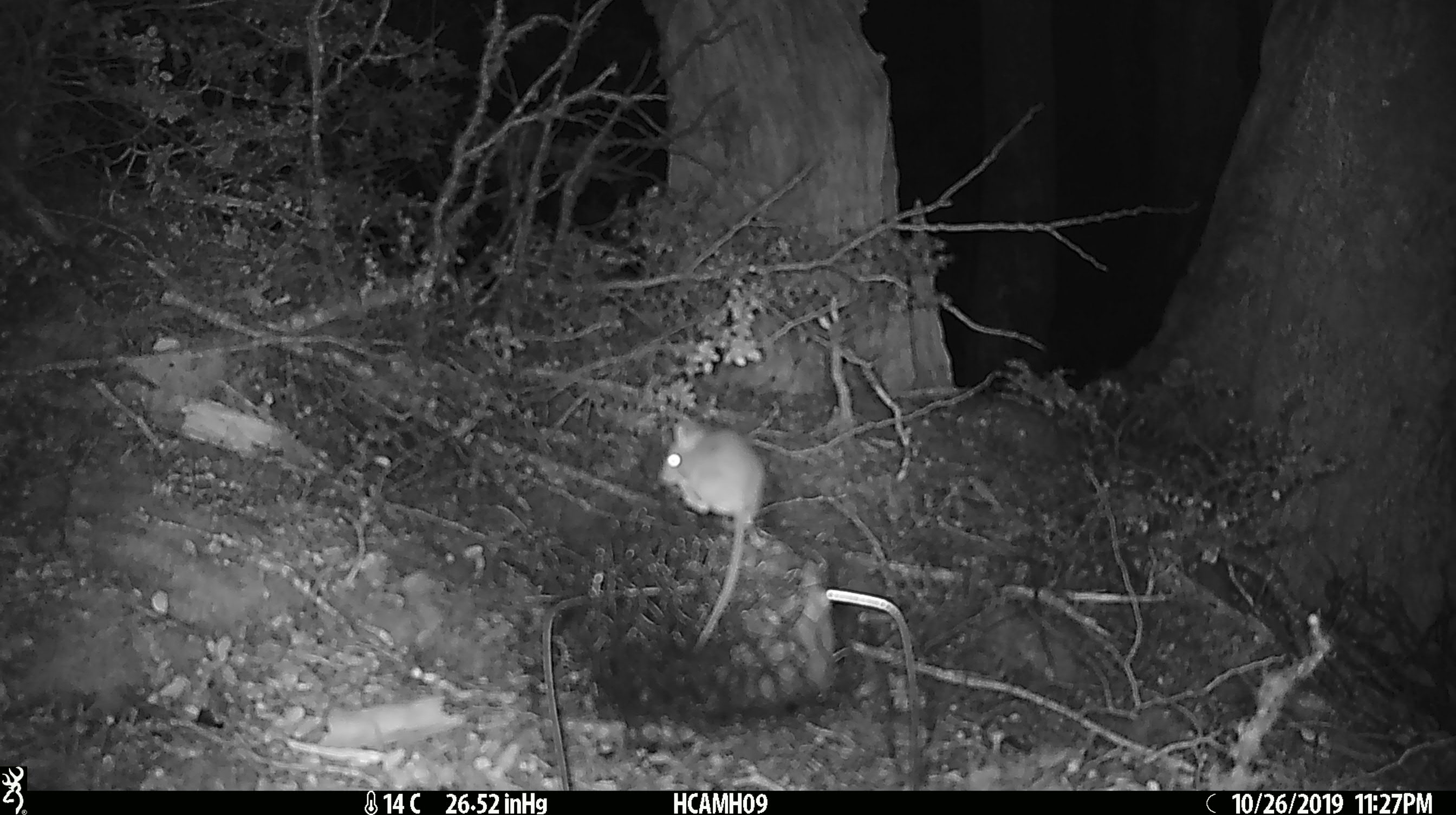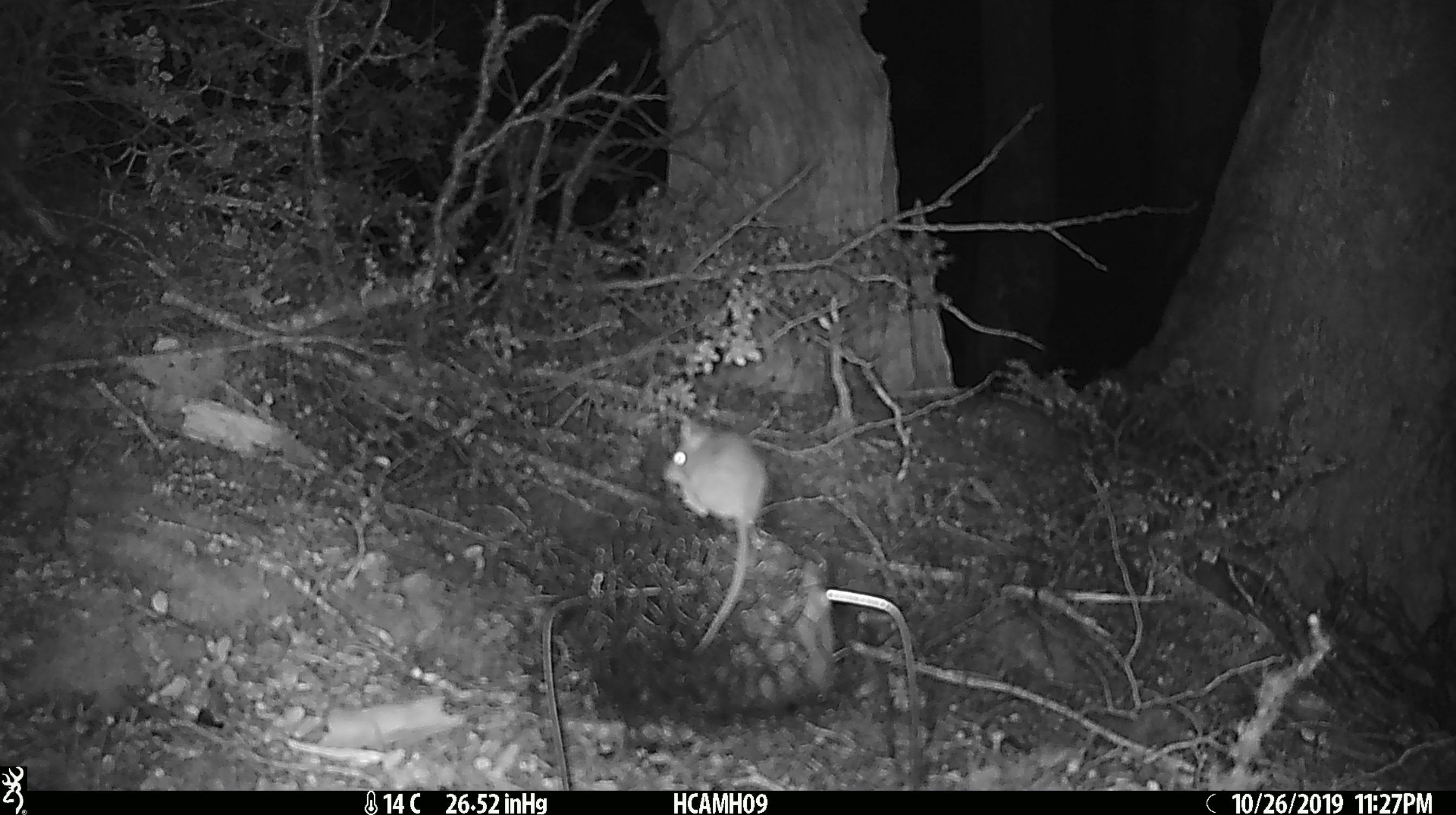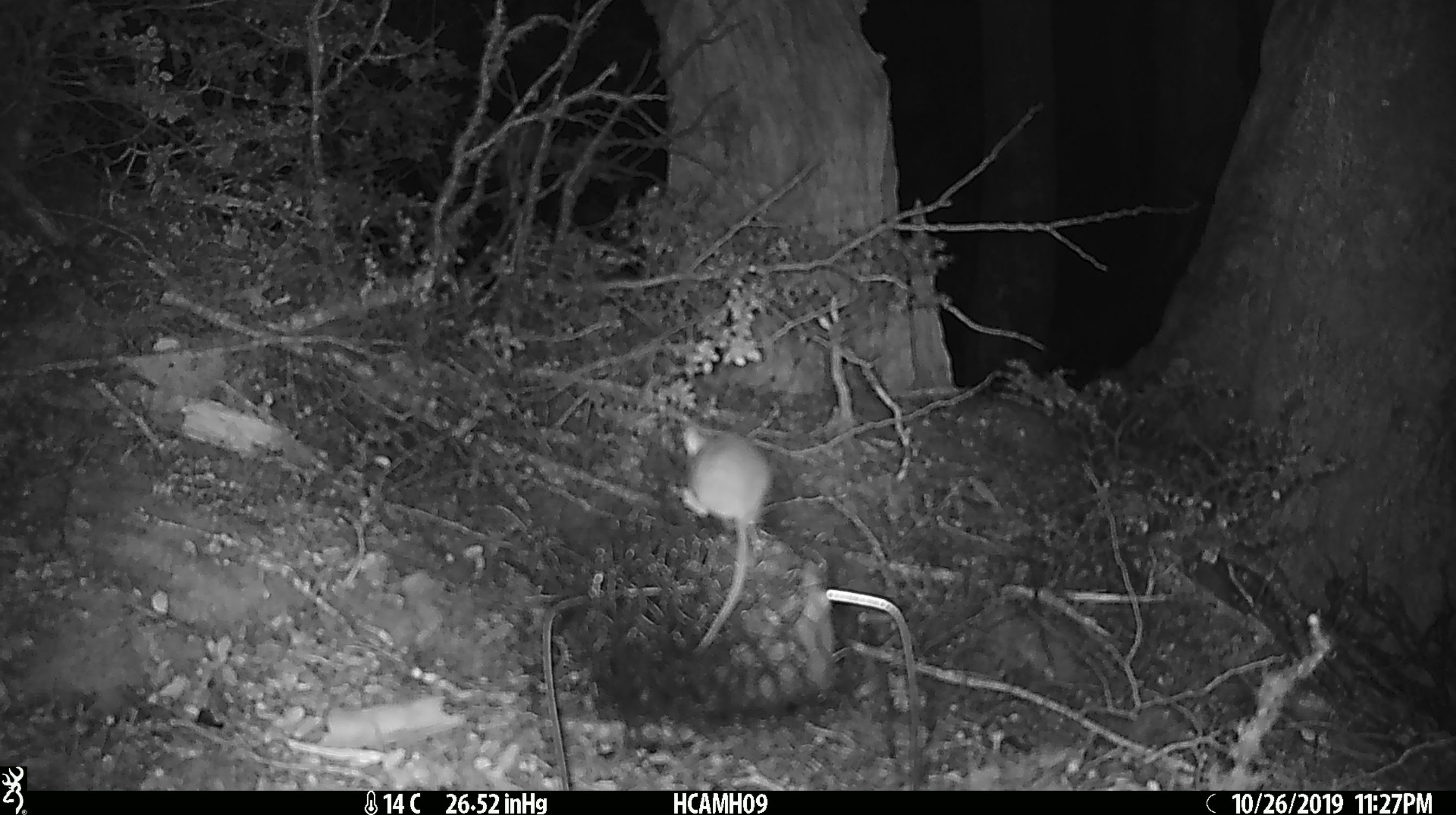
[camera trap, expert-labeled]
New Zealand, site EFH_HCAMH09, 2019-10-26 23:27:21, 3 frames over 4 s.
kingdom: Animalia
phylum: Chordata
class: Mammalia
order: Rodentia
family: Muridae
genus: Mus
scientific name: Mus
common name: mouse